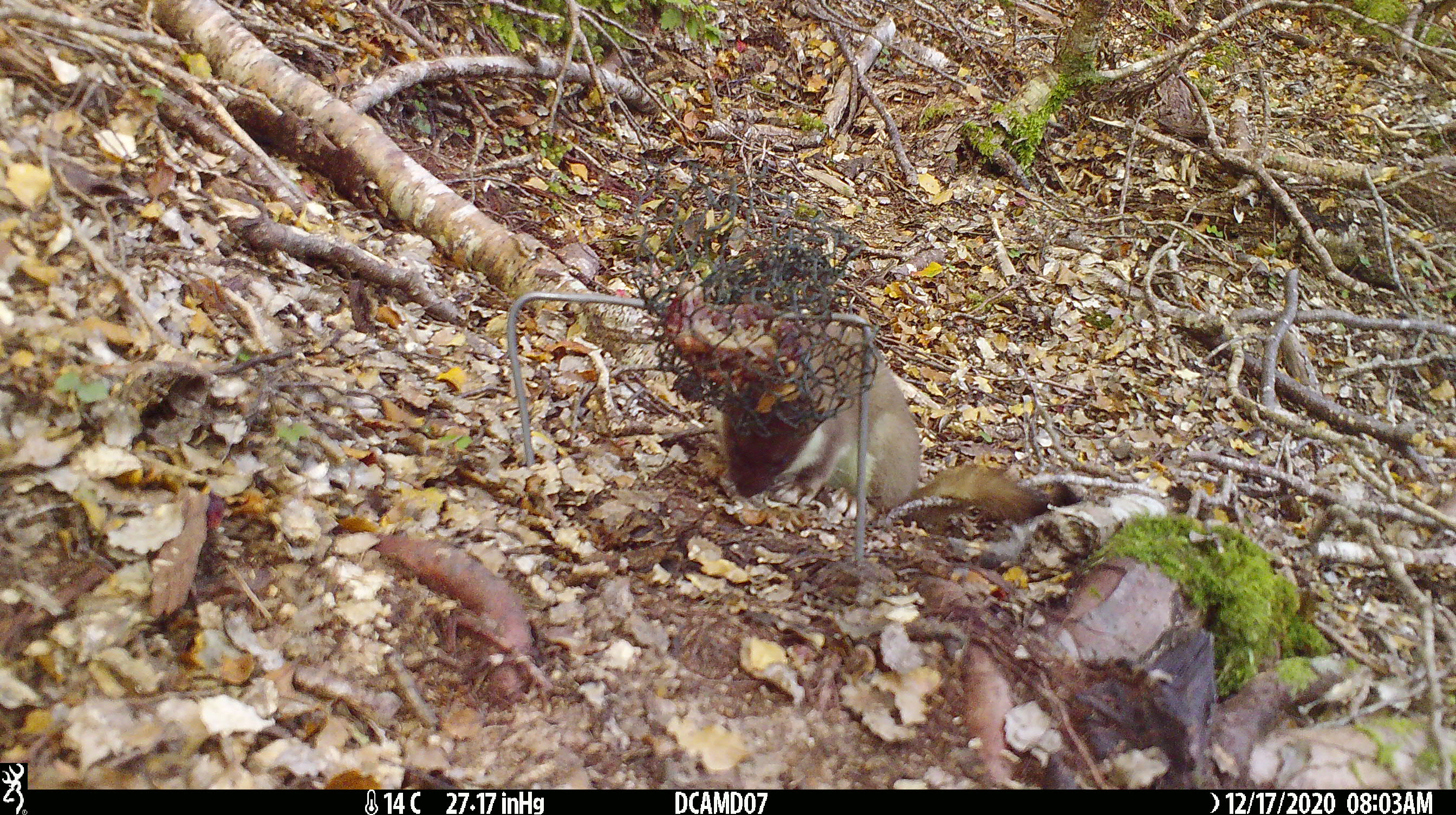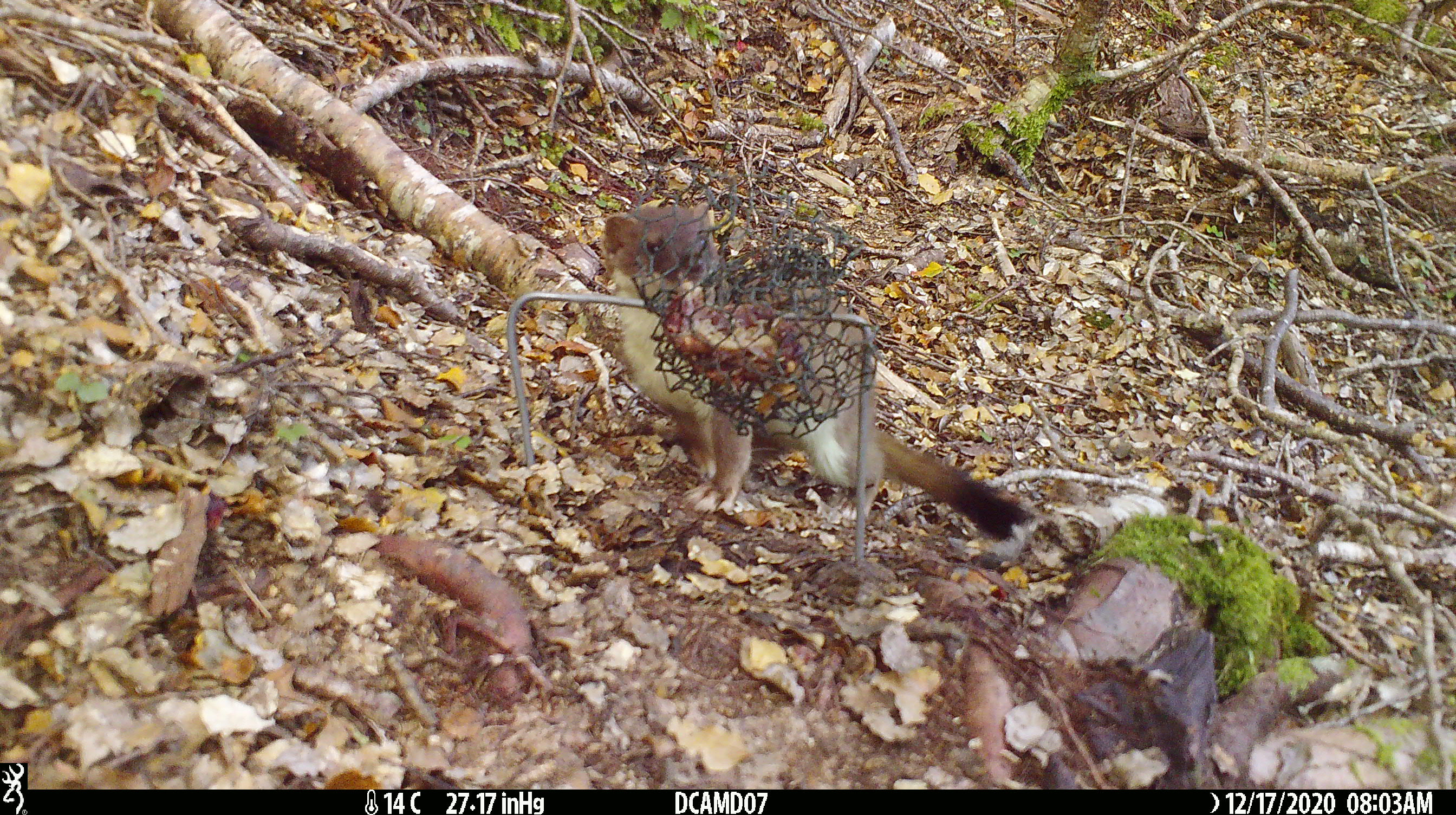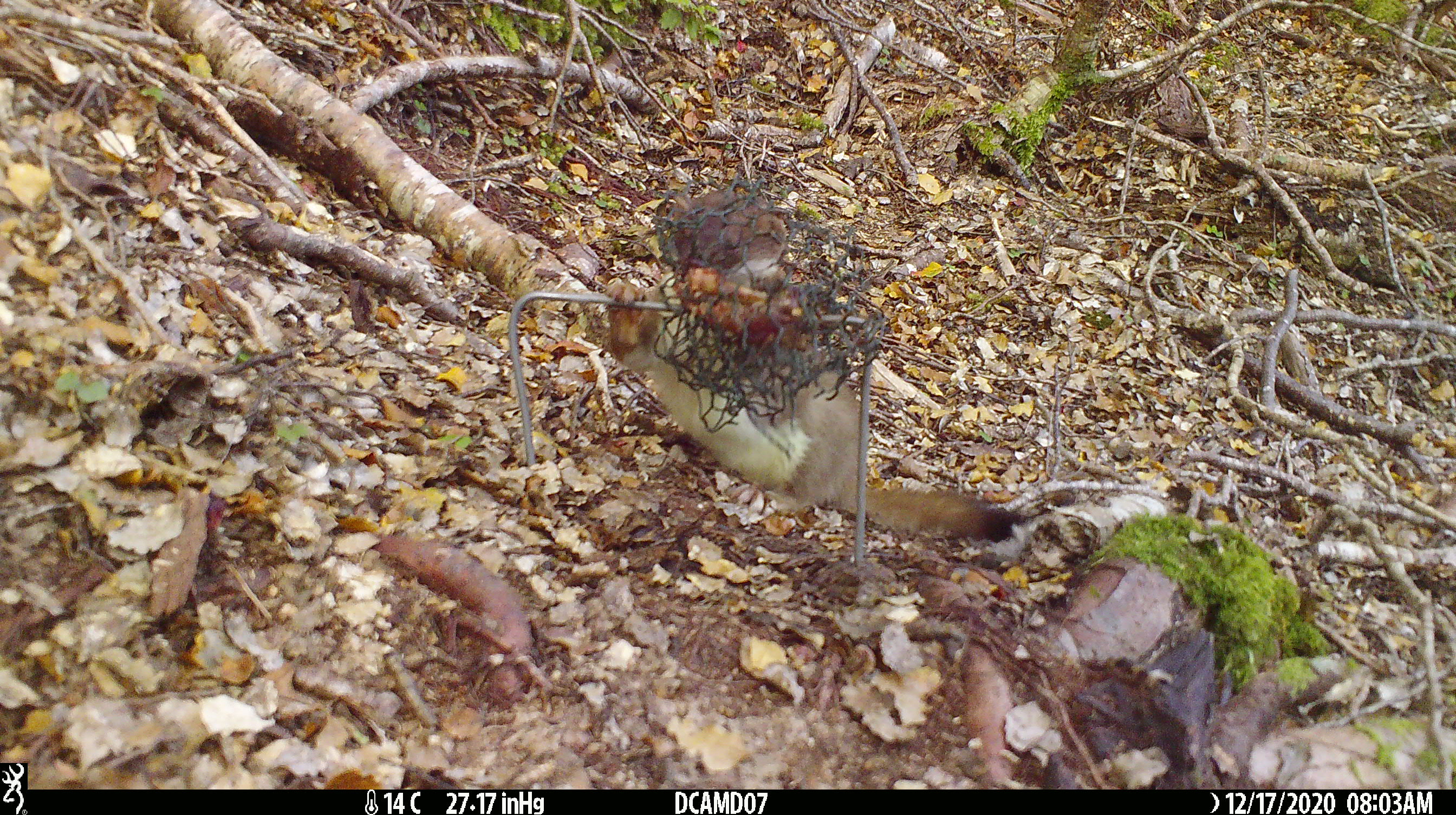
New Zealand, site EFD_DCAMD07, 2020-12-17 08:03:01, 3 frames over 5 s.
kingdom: Animalia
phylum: Chordata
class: Mammalia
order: Carnivora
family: Mustelidae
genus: Mustela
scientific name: Mustela erminea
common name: stoat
Stoat (Mustela erminea).